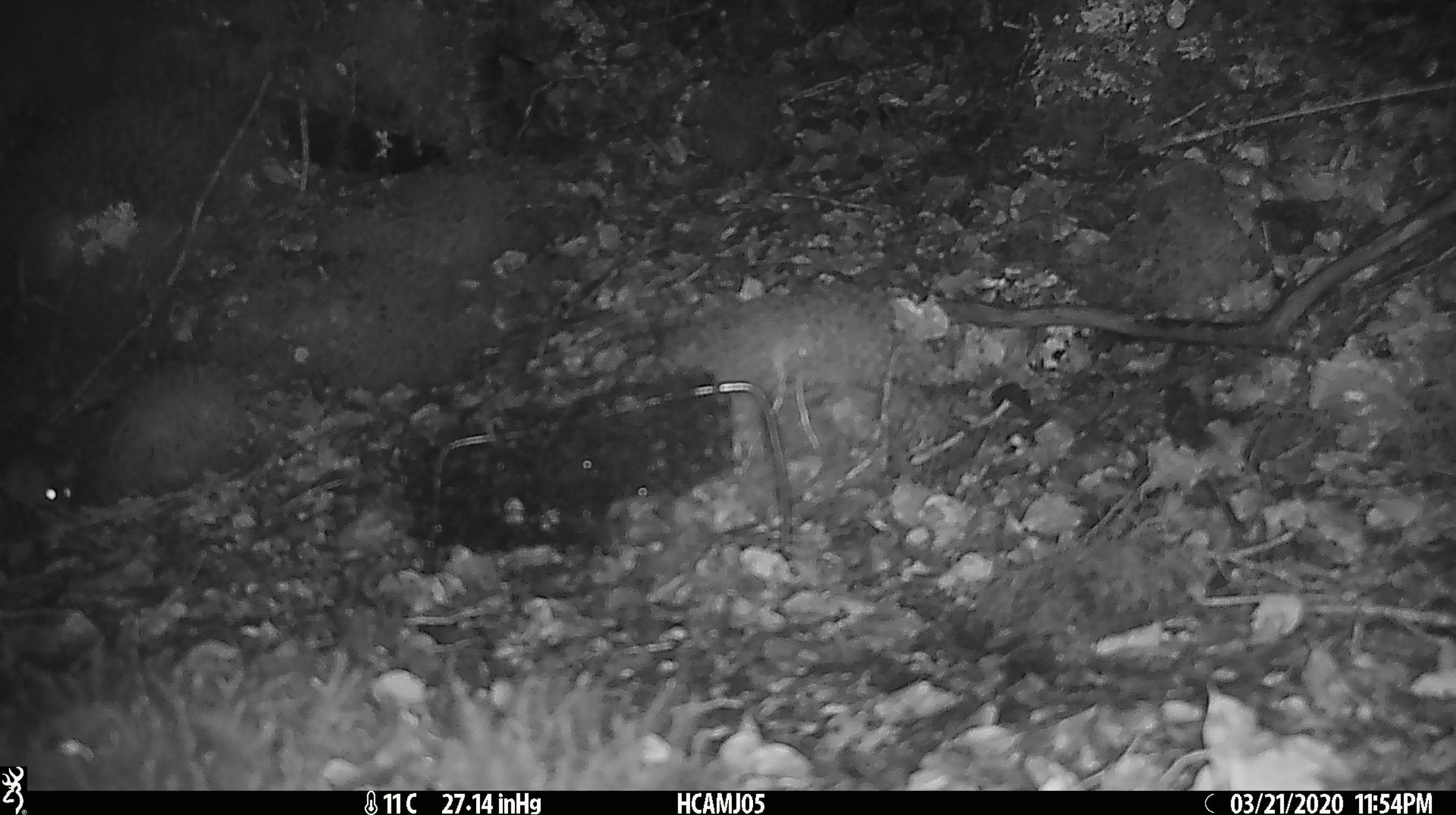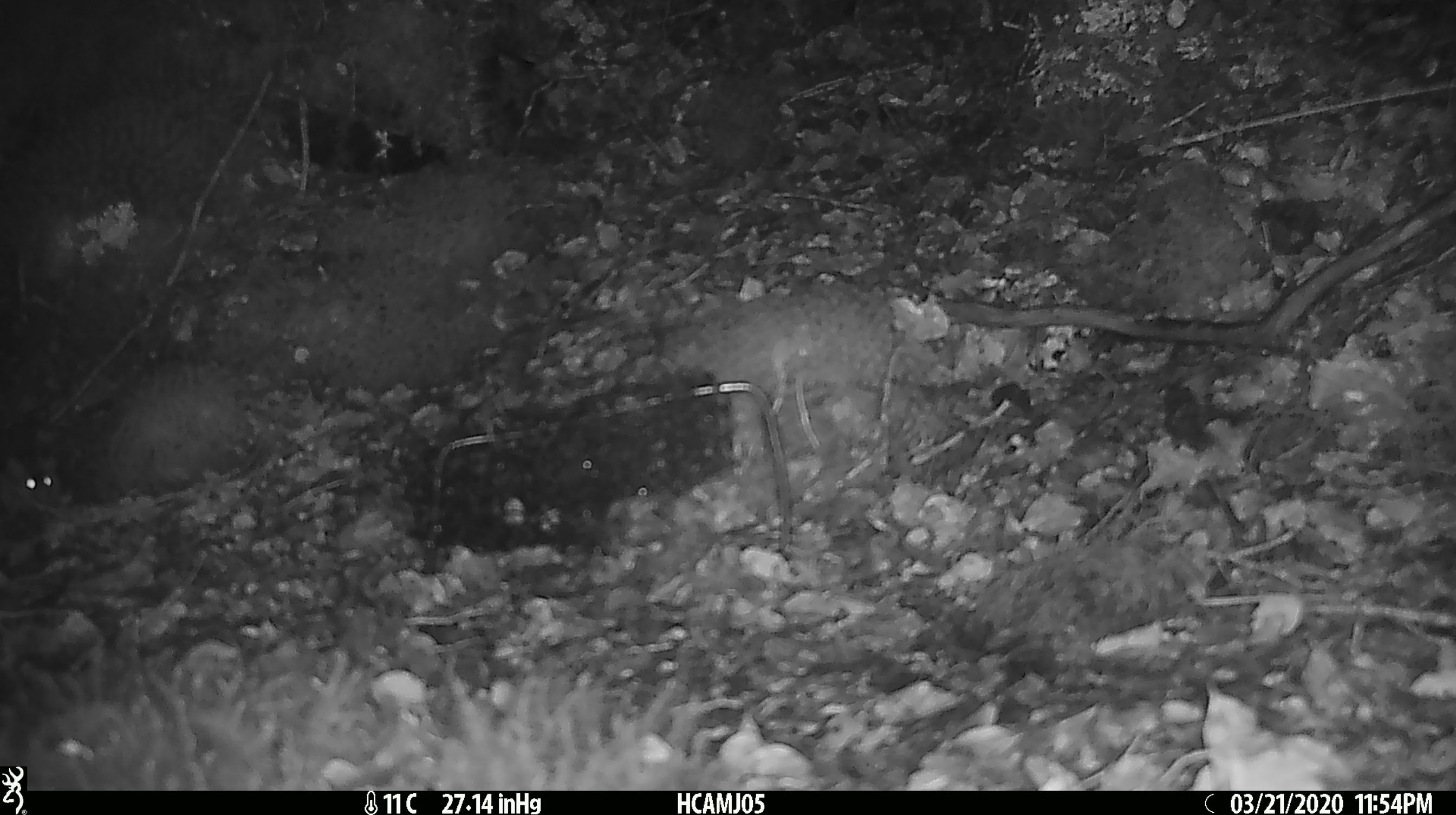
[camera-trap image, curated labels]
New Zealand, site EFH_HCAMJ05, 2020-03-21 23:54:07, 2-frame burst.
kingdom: Animalia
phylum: Chordata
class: Mammalia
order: Rodentia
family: Muridae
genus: Mus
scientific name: Mus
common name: mouse